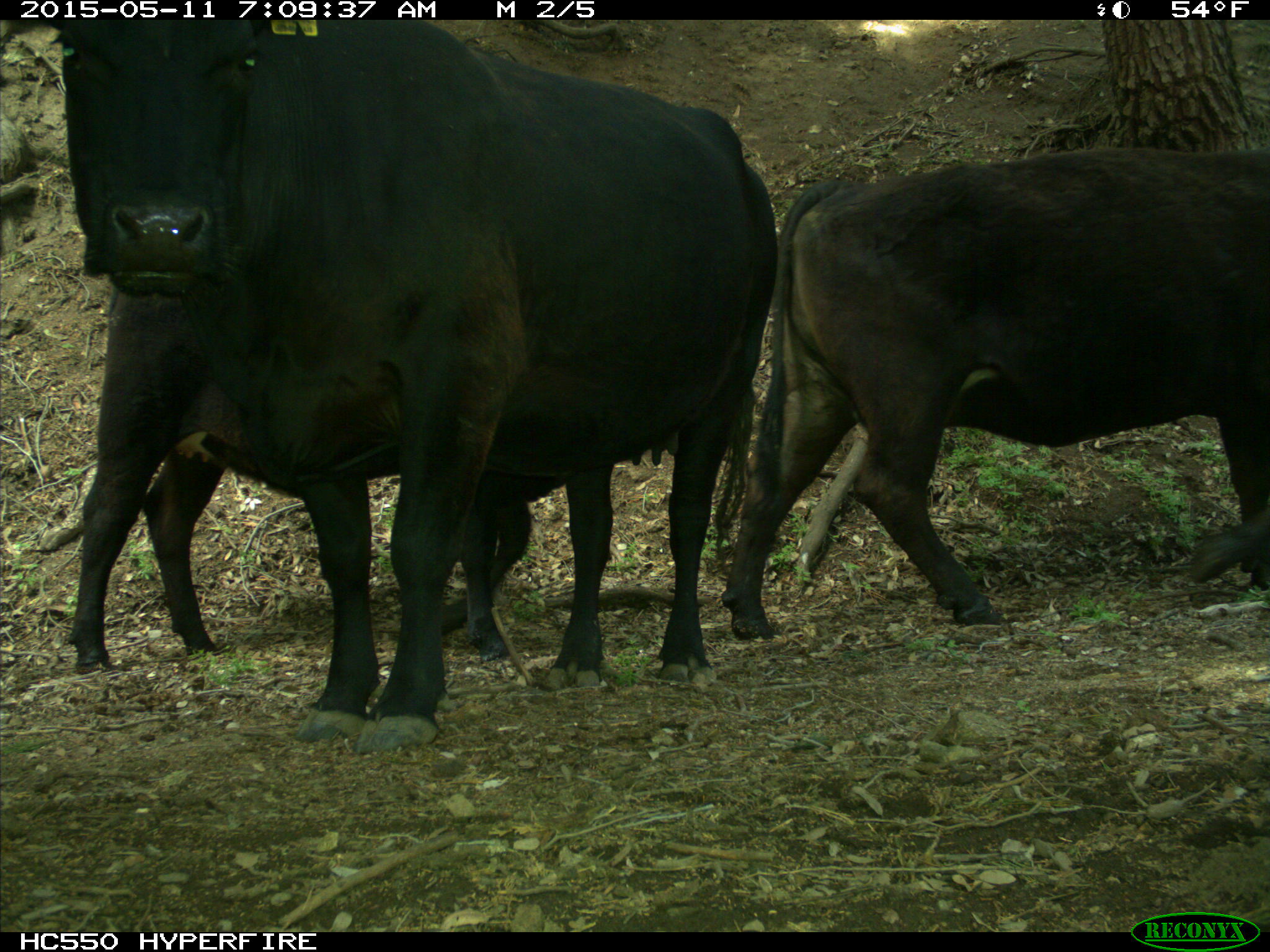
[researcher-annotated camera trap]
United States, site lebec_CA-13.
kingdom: Animalia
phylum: Chordata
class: Mammalia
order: Artiodactyla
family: Bovidae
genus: Bos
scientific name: Bos taurus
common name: domestic cow